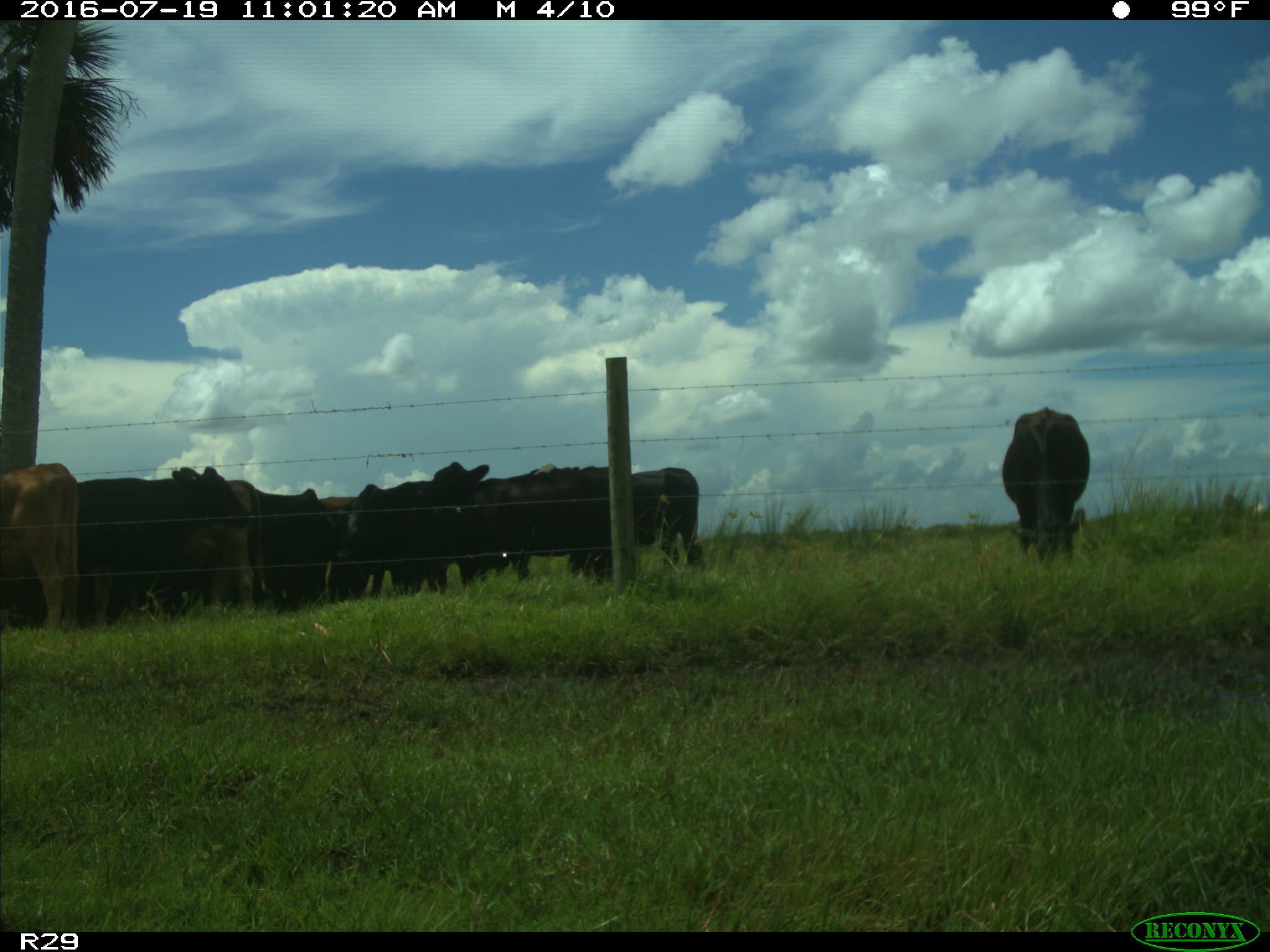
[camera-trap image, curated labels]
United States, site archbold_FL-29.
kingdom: Animalia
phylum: Chordata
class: Mammalia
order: Artiodactyla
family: Bovidae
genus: Bos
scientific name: Bos taurus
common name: domestic cow